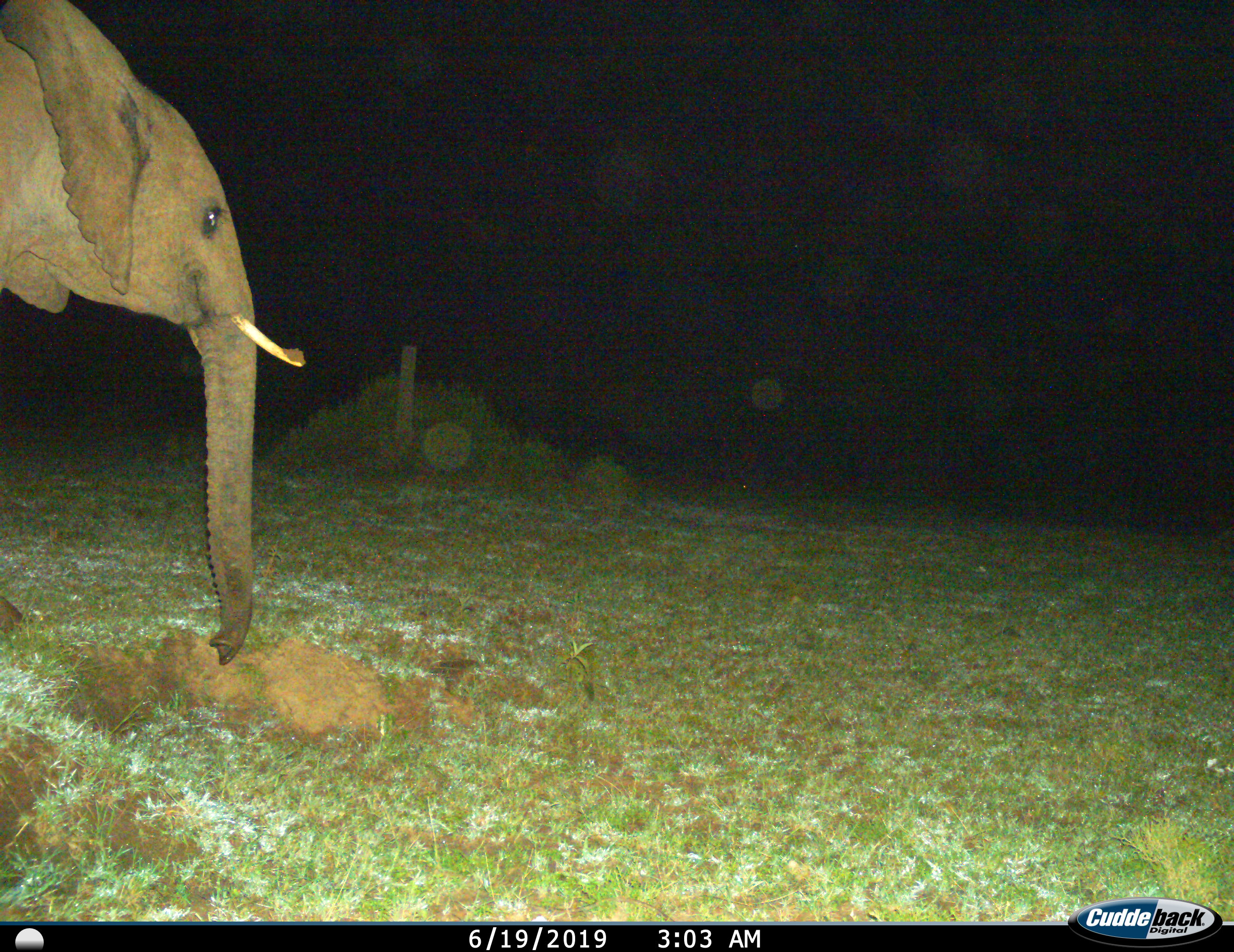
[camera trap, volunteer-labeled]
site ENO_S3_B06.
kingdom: Animalia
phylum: Chordata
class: Mammalia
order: Proboscidea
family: Elephantidae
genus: Loxodonta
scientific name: Loxodonta africana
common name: african bush elephant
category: elephant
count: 1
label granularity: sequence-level